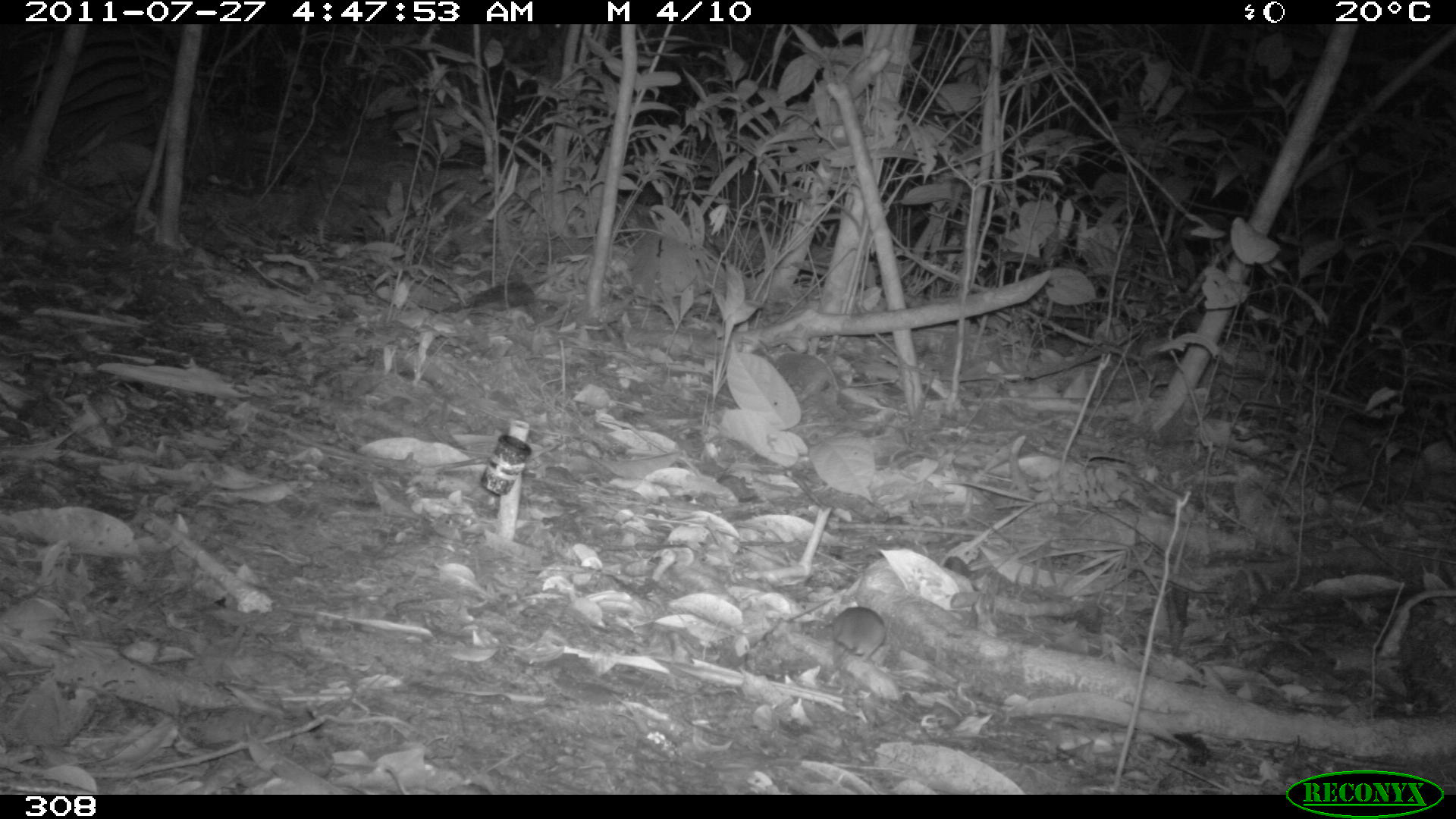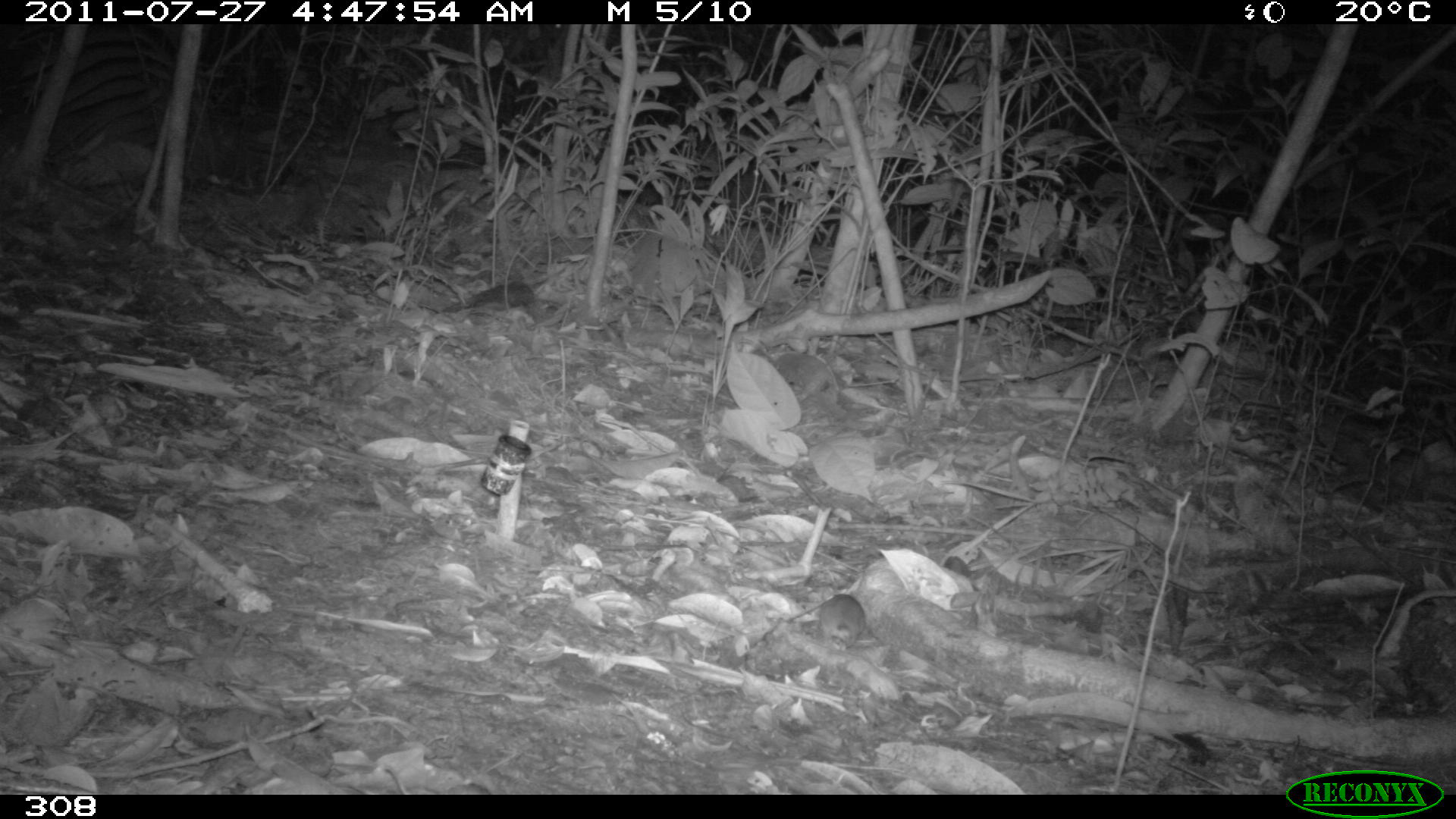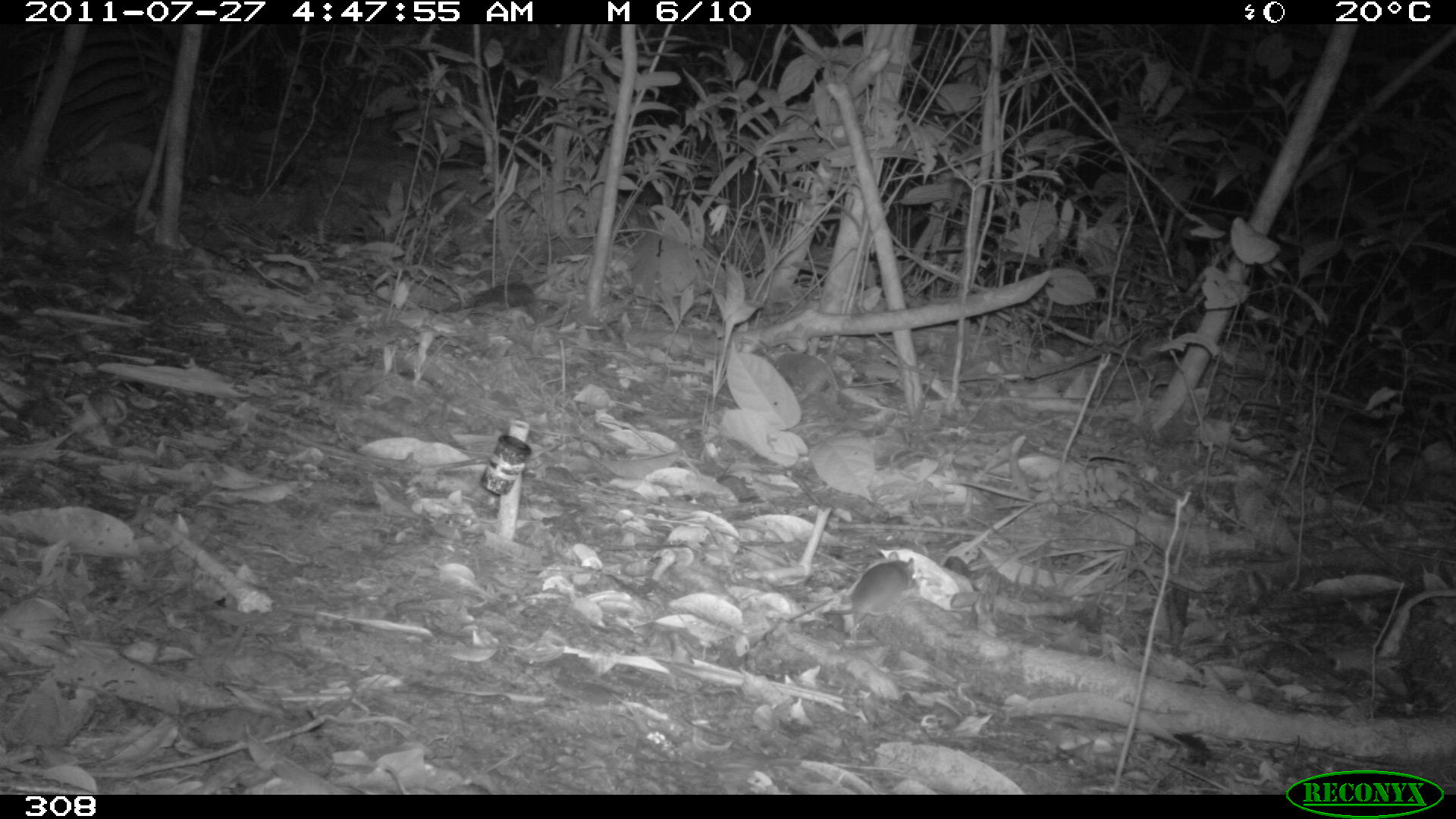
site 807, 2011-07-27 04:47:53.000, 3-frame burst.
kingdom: Animalia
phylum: Chordata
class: Mammalia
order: Rodentia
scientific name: Rodentia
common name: rodents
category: unknown rodent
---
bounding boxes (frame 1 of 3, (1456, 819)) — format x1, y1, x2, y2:
unknown rodent: 829, 607, 886, 664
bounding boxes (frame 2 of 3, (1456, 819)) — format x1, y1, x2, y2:
unknown rodent: 814, 594, 865, 651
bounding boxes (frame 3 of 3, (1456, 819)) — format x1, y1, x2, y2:
unknown rodent: 823, 551, 916, 626